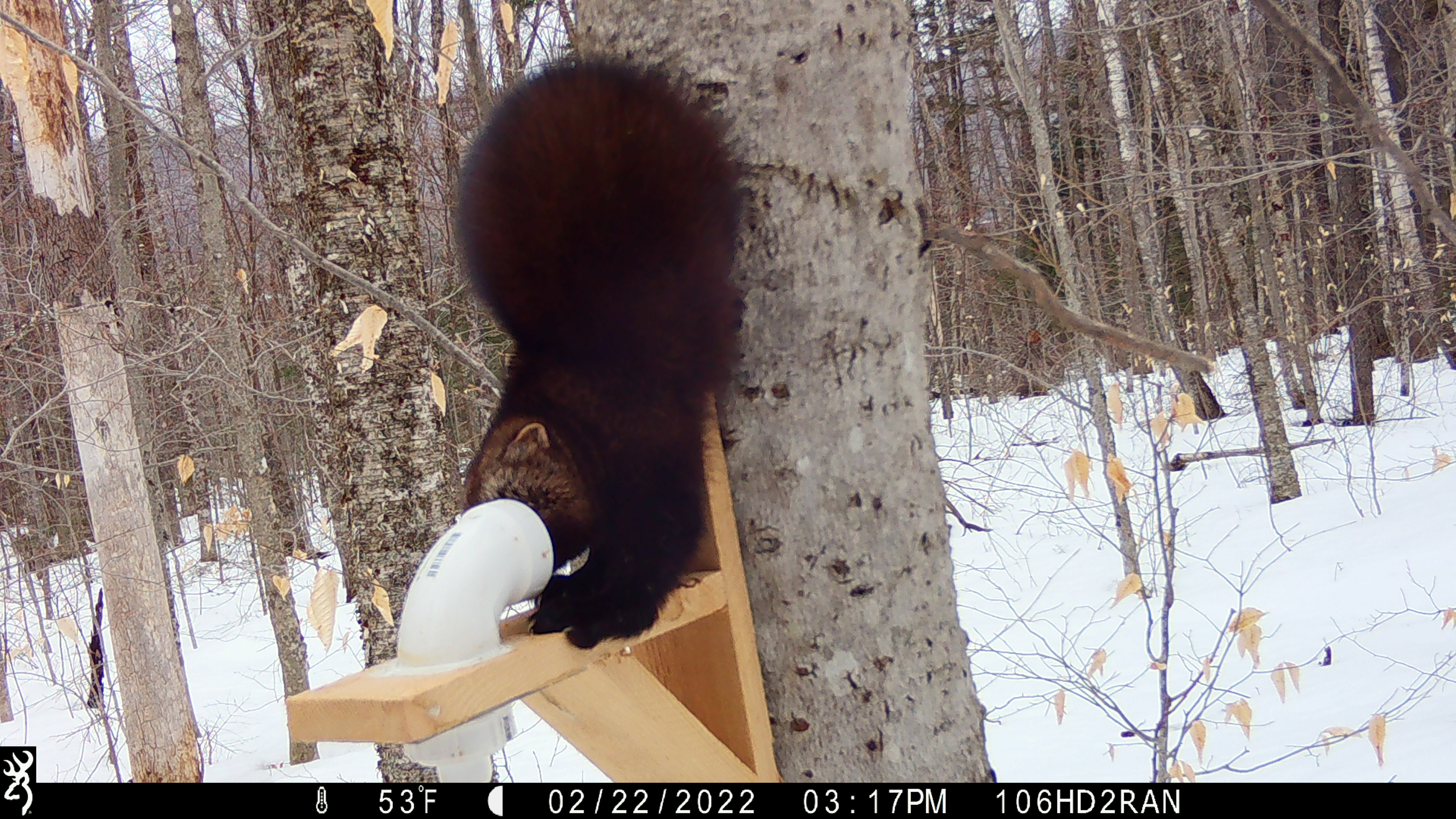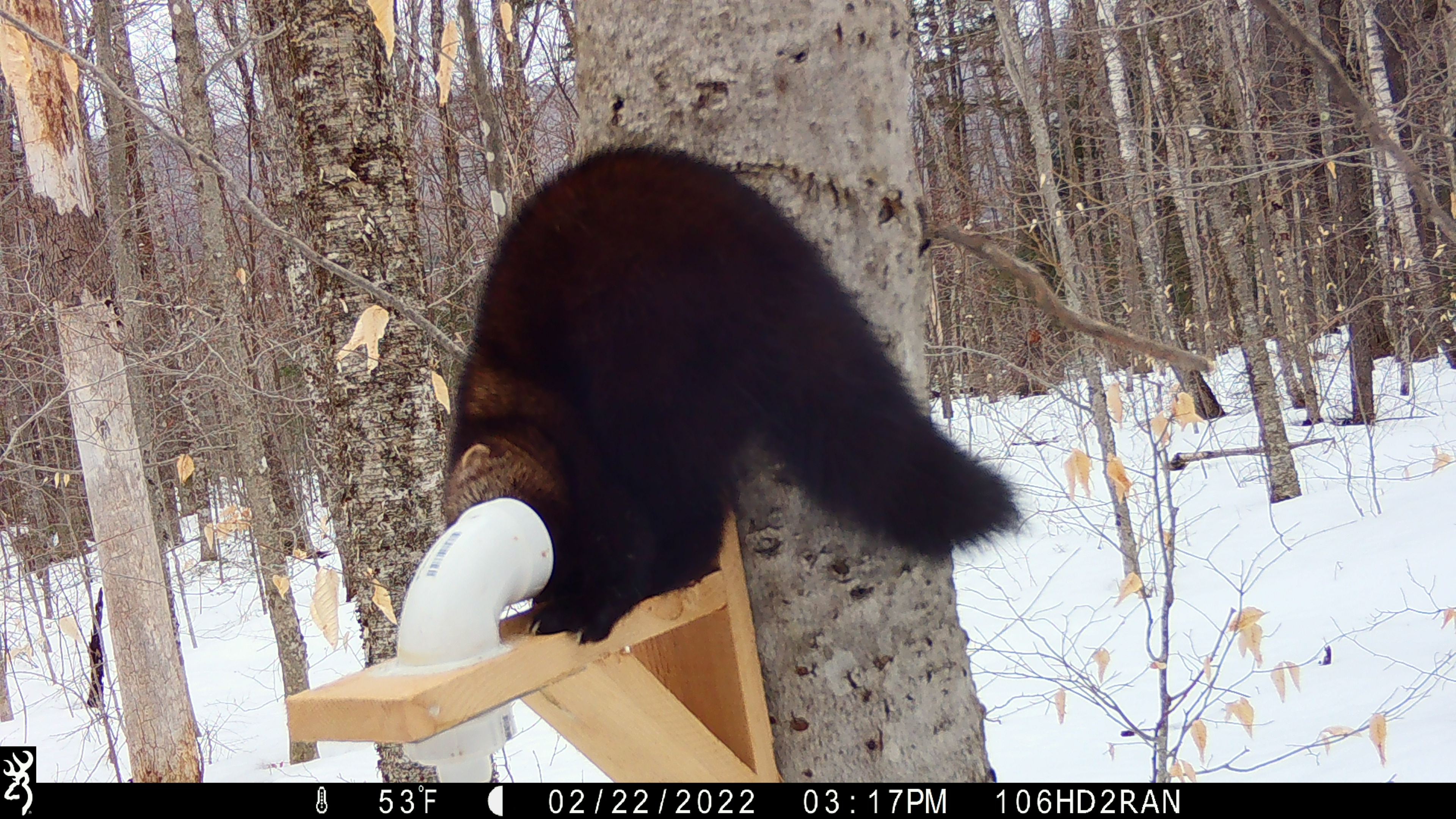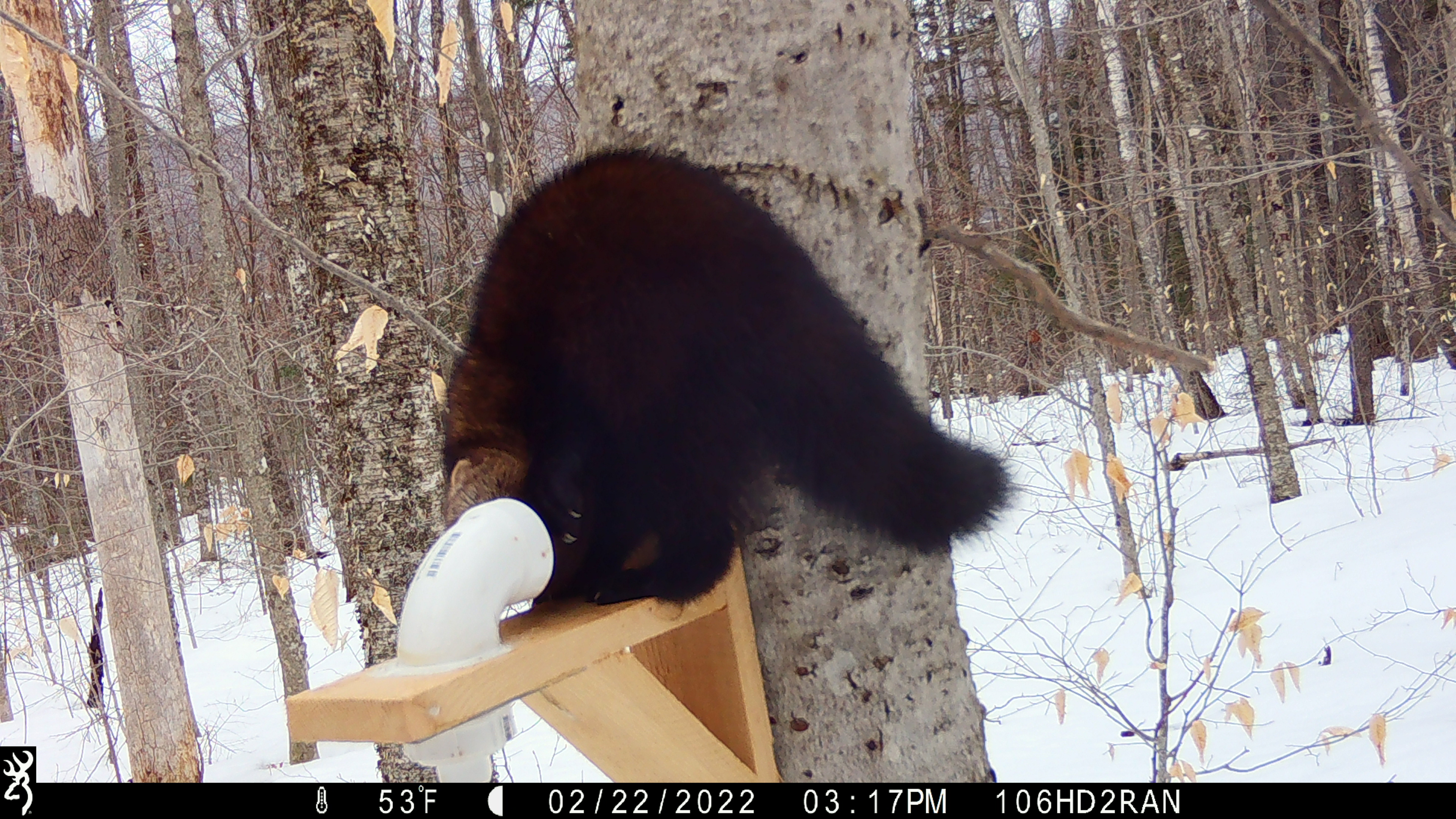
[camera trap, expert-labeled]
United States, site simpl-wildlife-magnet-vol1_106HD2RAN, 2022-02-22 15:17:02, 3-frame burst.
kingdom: Animalia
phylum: Chordata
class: Mammalia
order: Carnivora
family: Mustelidae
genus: Pekania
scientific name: Pekania pennanti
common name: fisher